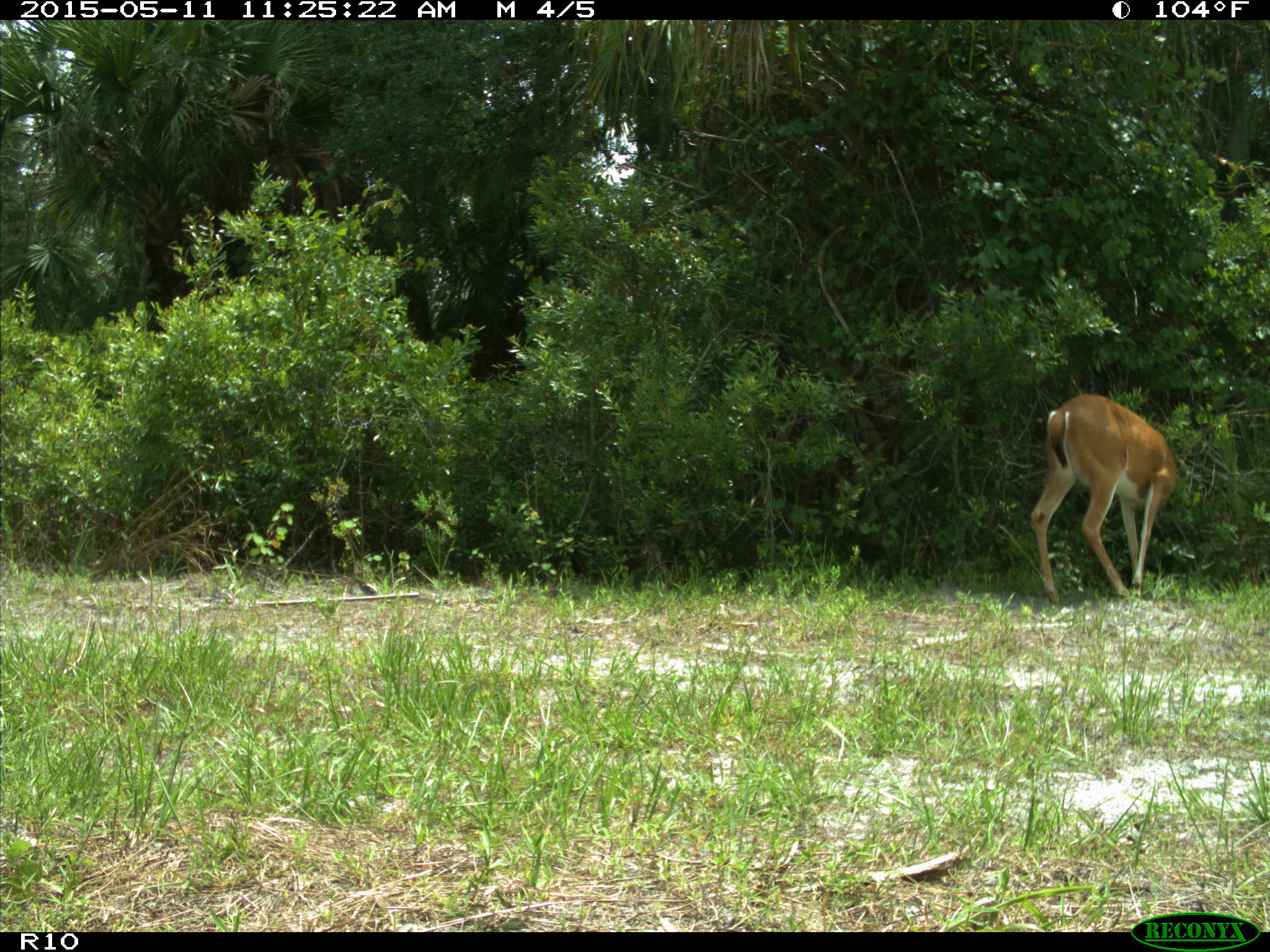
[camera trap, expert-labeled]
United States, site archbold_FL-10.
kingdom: Animalia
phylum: Chordata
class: Mammalia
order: Artiodactyla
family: Cervidae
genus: Odocoileus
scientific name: Odocoileus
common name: deer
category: unidentified deer